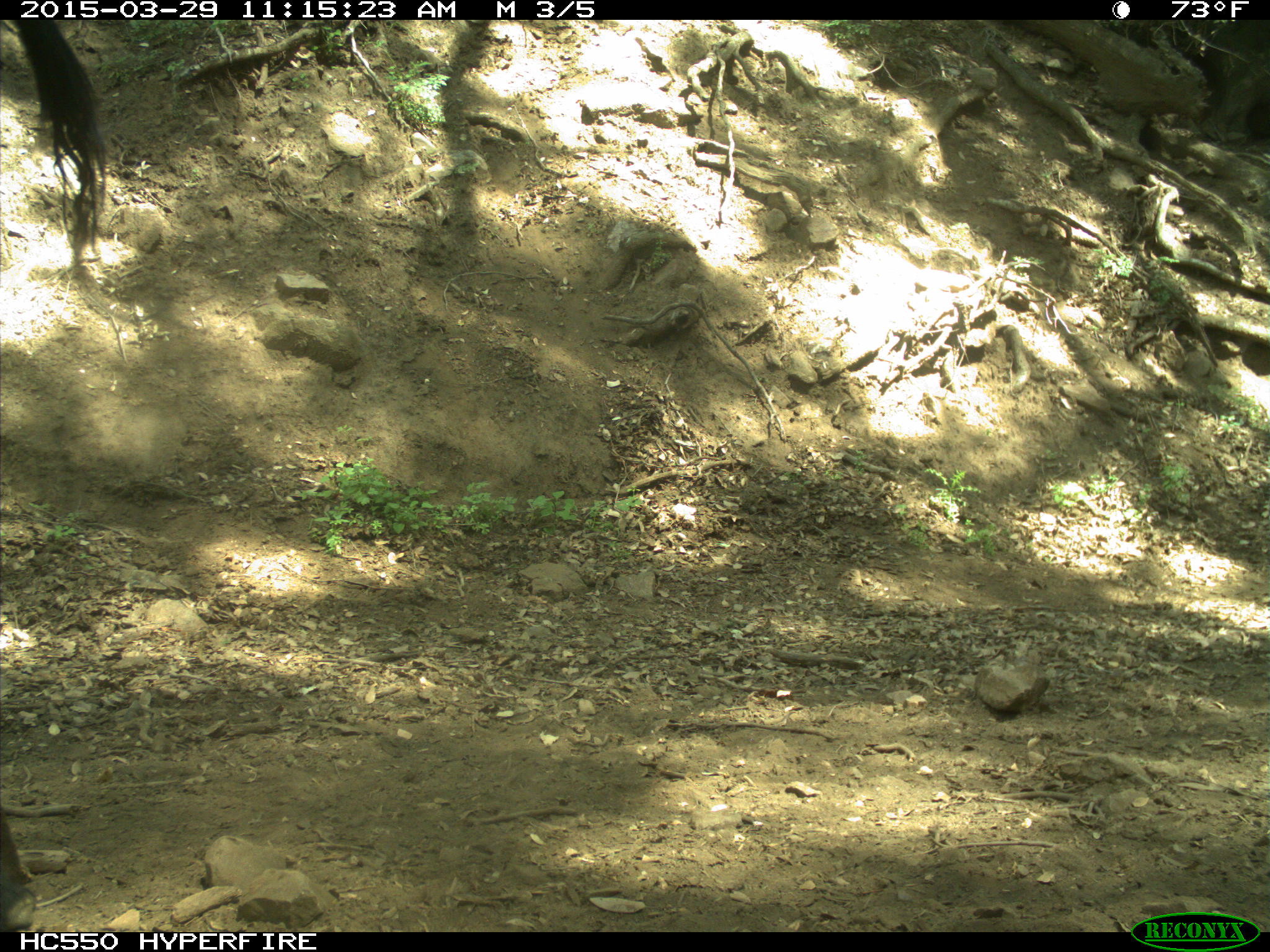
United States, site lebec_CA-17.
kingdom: Animalia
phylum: Chordata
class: Mammalia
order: Artiodactyla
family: Bovidae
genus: Bos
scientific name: Bos taurus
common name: domestic cow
Bos taurus (domestic cow).